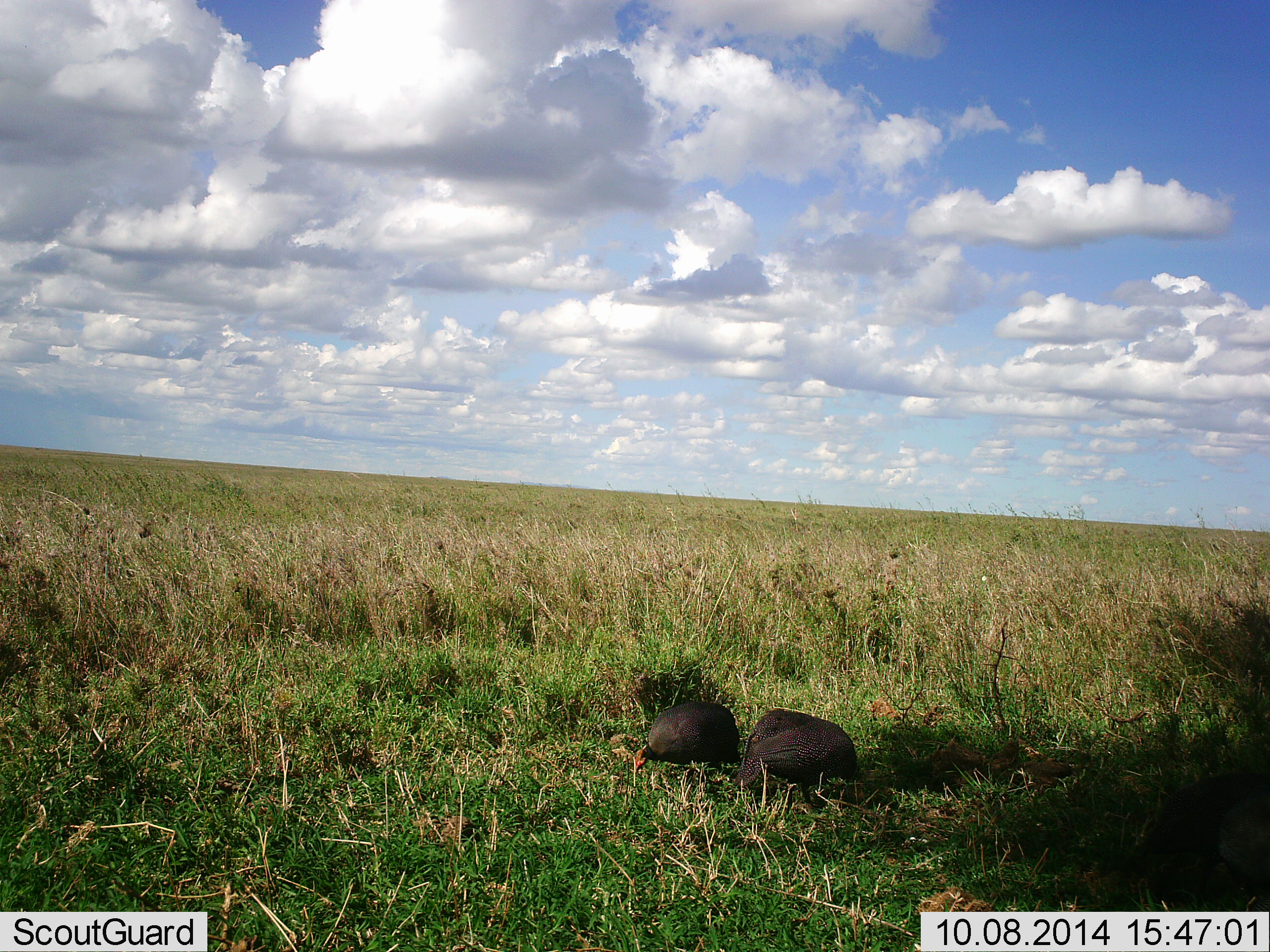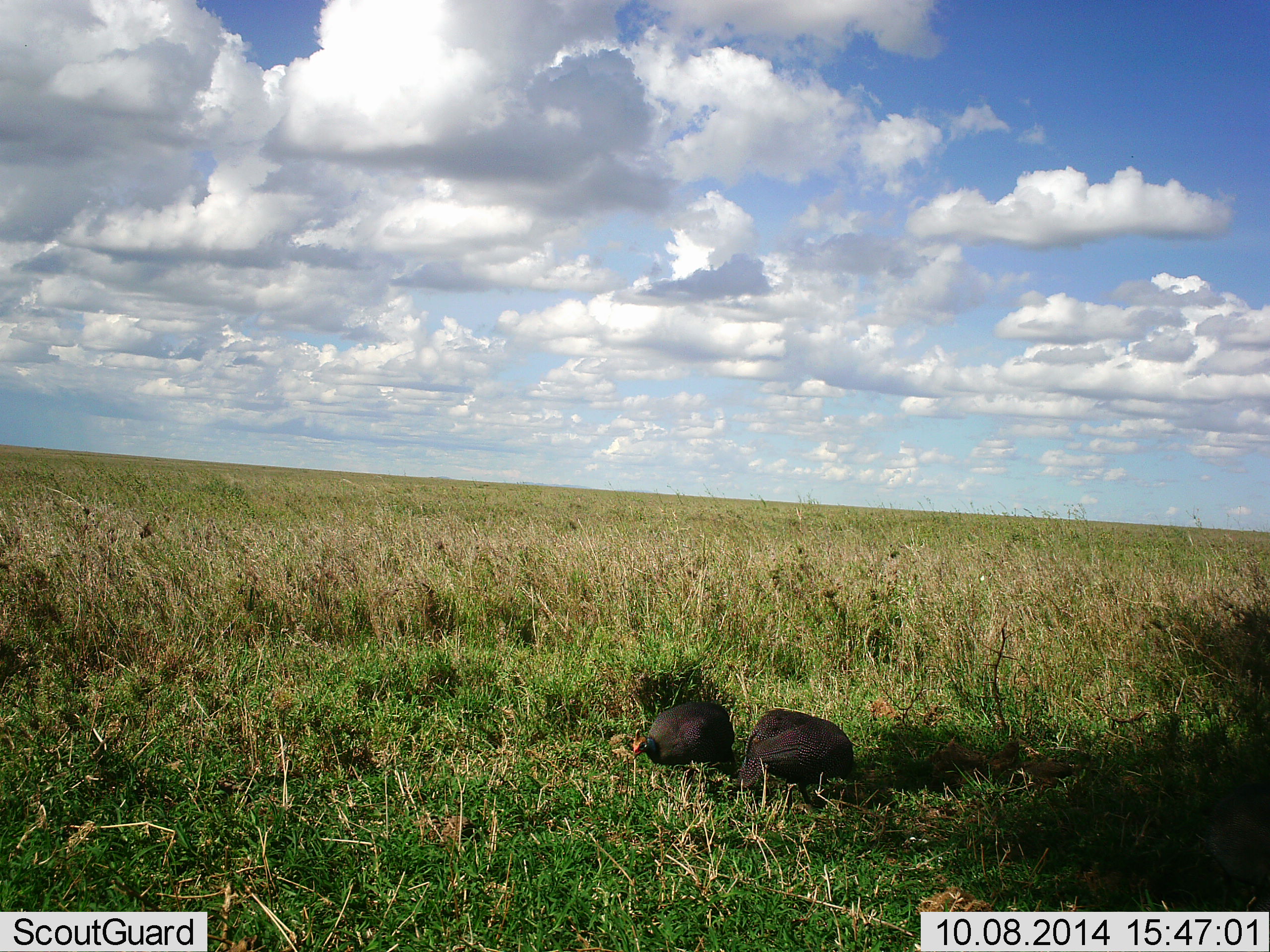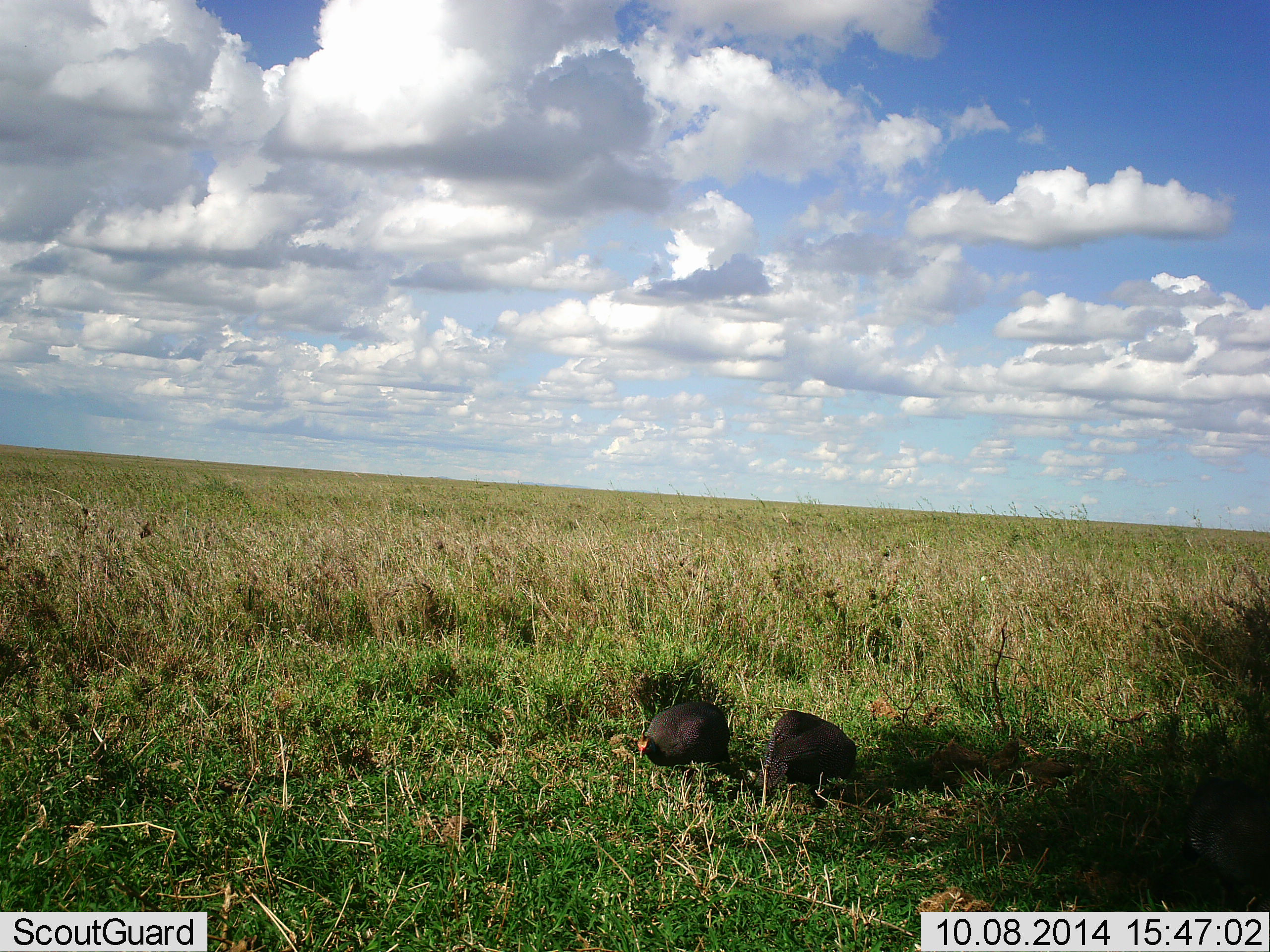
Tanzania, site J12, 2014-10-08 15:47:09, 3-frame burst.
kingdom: Animalia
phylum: Chordata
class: Aves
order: Galliformes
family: Numididae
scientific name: Numididae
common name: guinea fowl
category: guineafowl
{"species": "guineafowl (guinea fowl) (Numididae)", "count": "2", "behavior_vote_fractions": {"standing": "50%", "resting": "0%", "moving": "20%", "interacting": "0%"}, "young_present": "0%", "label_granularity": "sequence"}